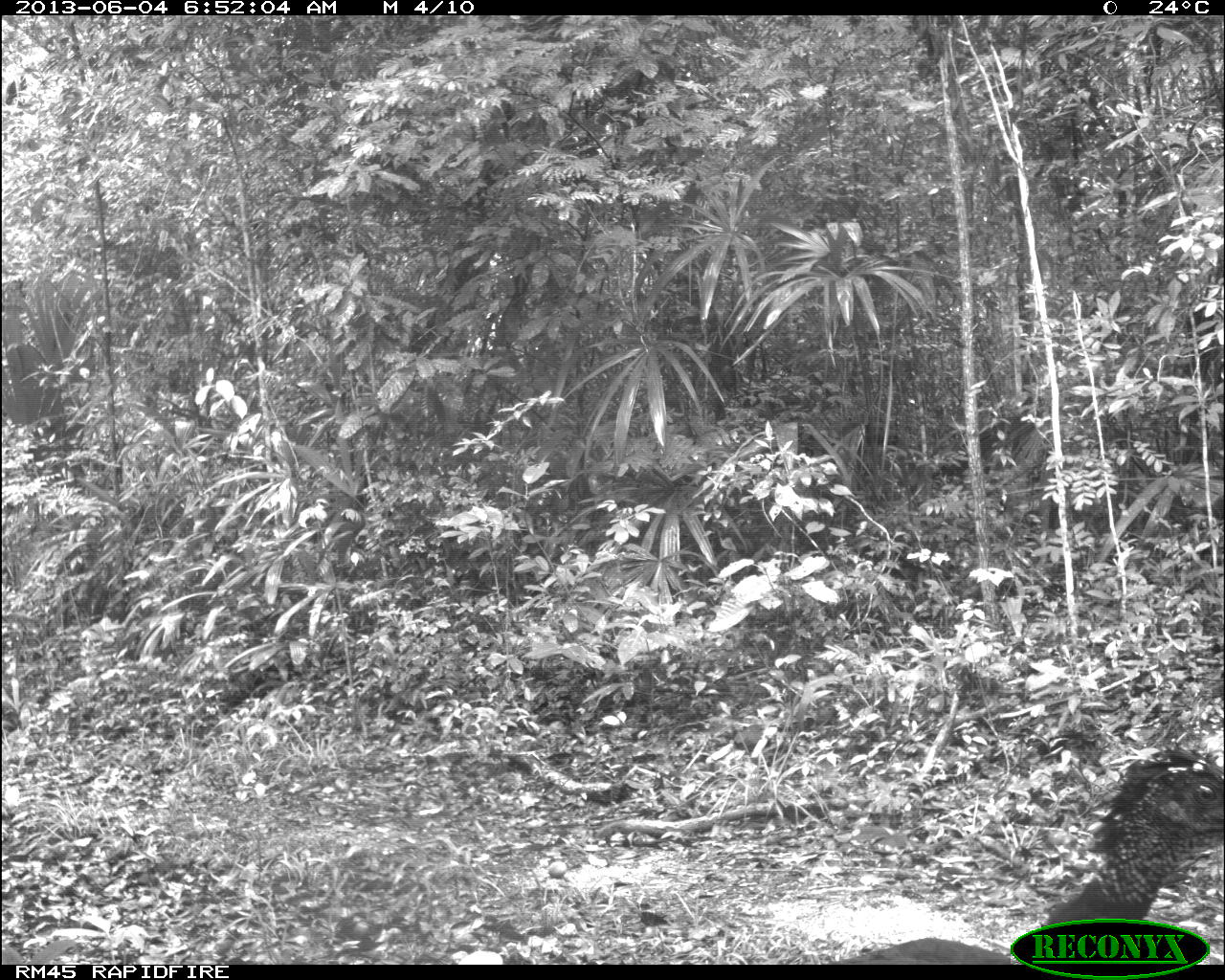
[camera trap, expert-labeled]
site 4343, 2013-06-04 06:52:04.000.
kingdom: Animalia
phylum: Chordata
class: Aves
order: Galliformes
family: Cracidae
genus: Crax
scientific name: Crax rubra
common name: great curassow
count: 1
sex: female